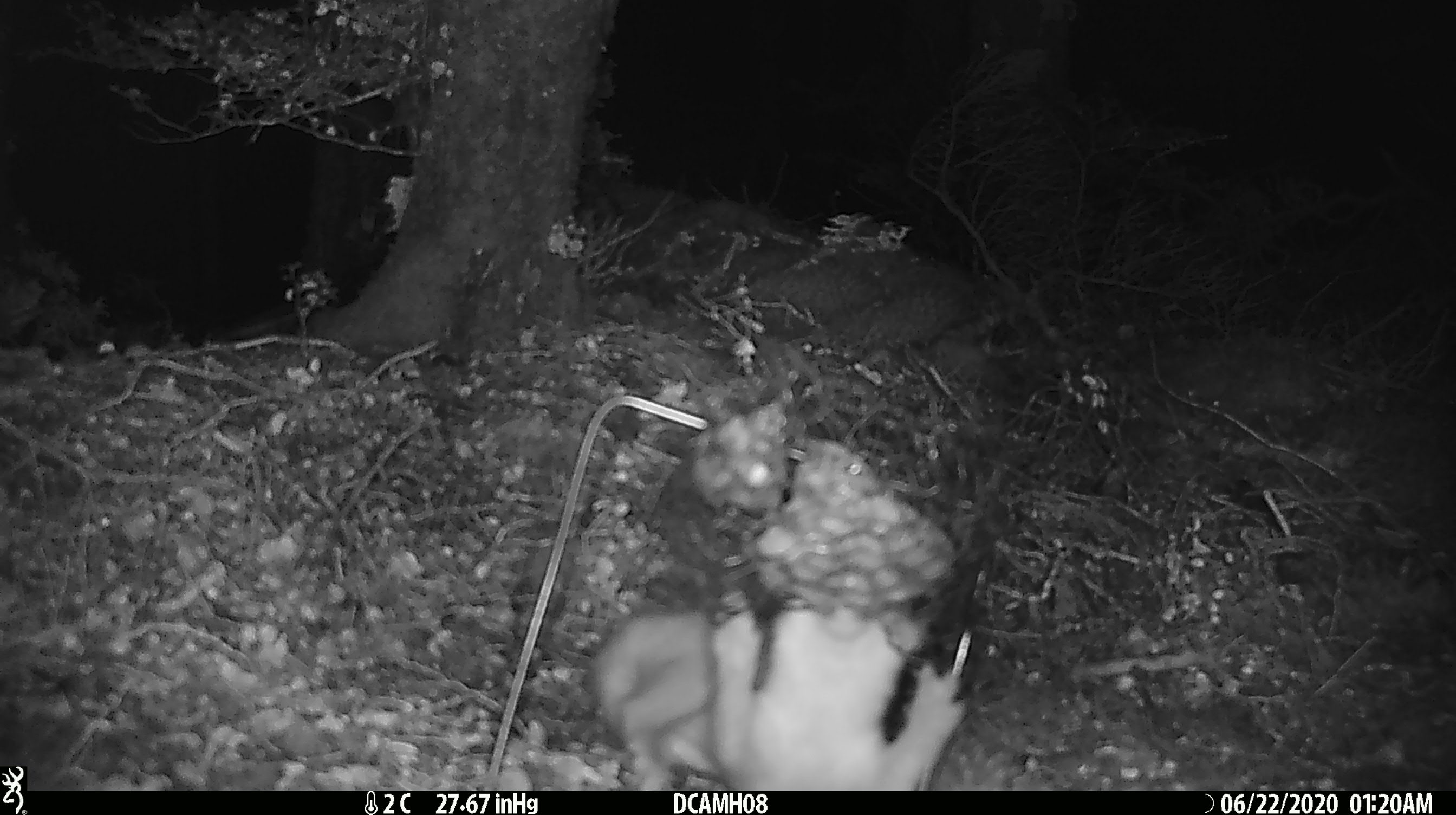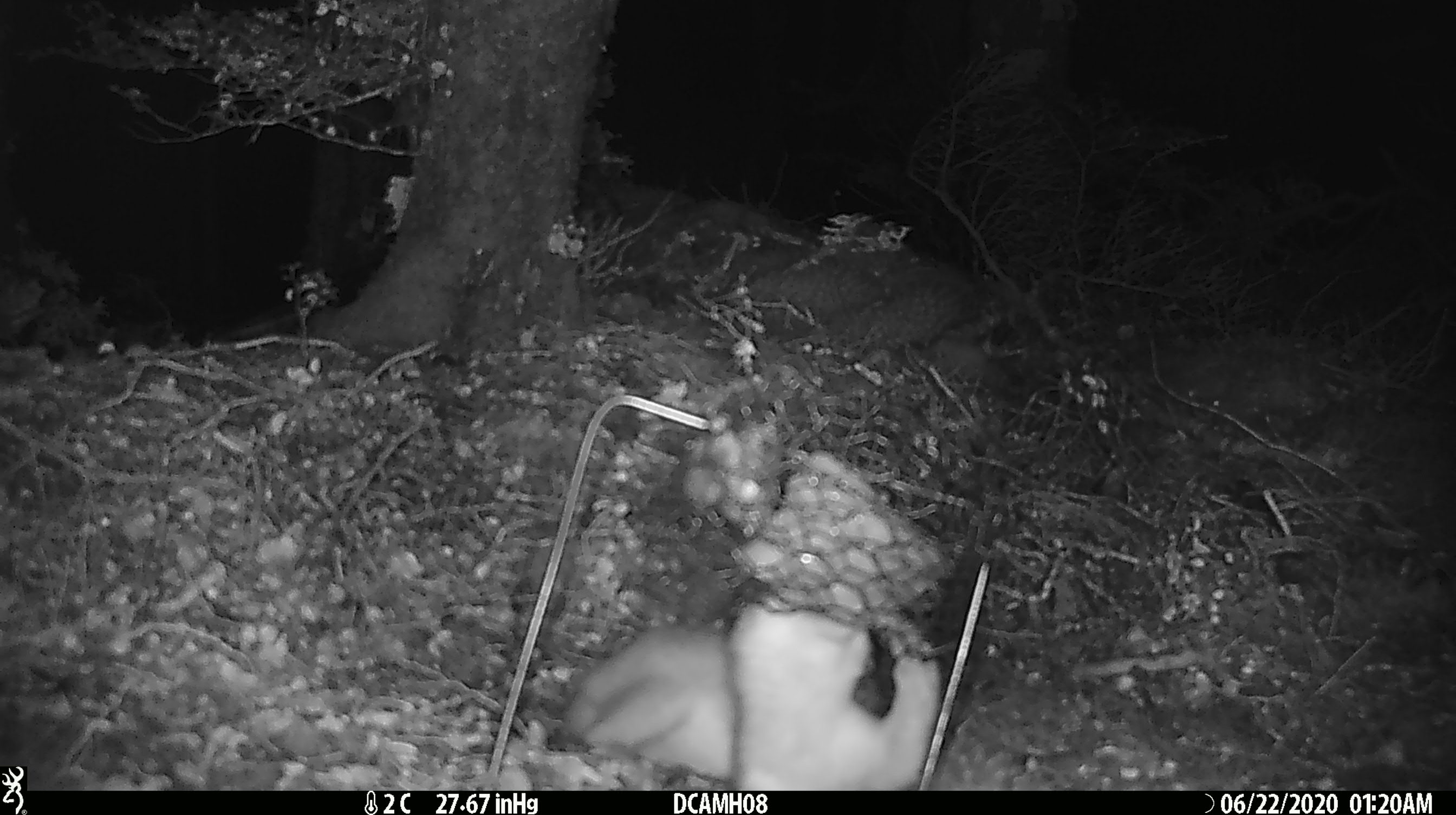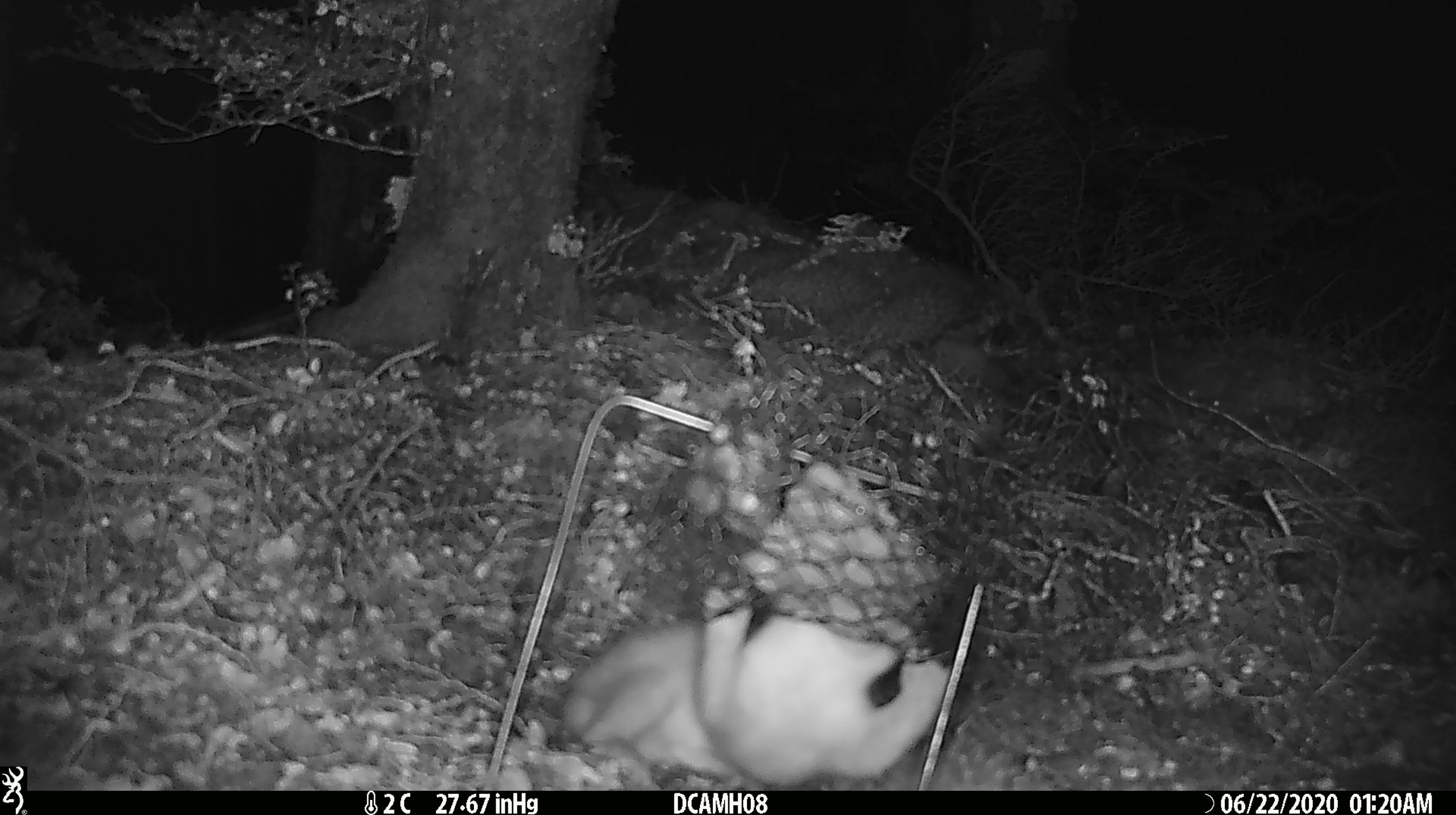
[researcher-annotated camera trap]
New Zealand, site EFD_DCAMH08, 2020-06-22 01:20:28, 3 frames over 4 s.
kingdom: Animalia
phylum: Chordata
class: Mammalia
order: Carnivora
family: Mustelidae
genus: Mustela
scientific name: Mustela erminea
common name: stoat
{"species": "stoat (Mustela erminea)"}